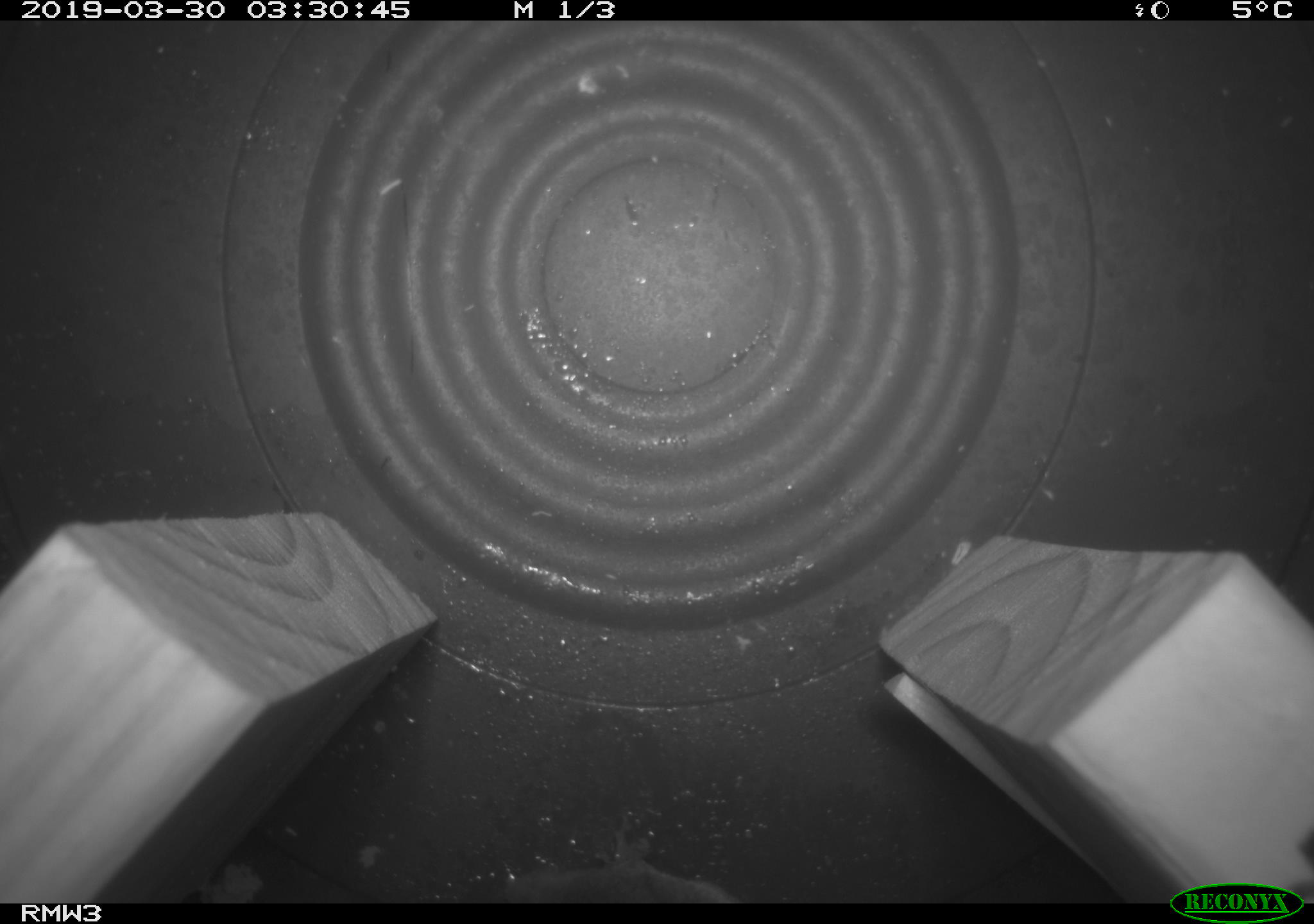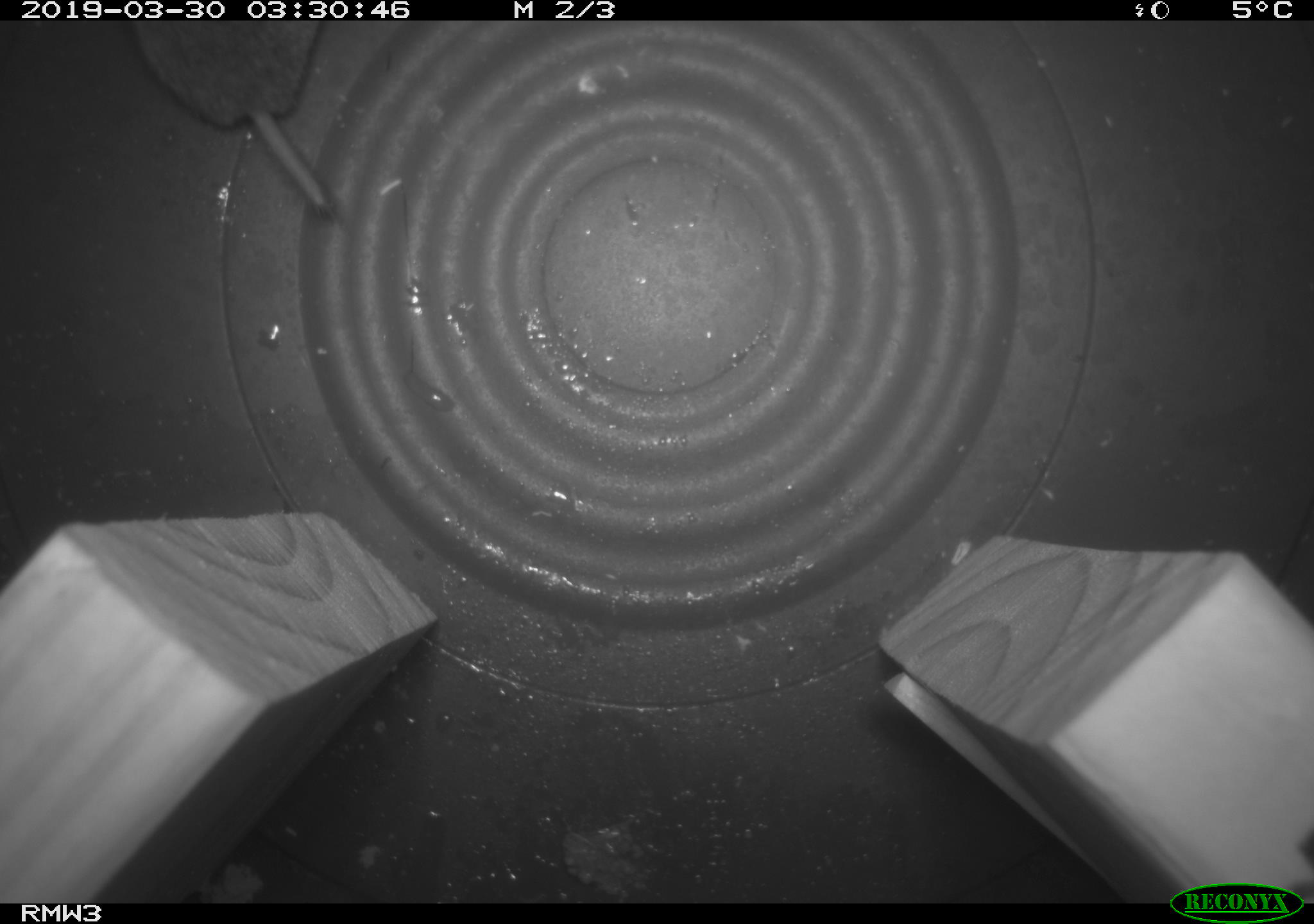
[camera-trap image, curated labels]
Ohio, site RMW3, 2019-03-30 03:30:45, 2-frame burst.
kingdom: Animalia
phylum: Chordata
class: Mammalia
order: Eulipotyphla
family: Soricidae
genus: Blarina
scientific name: Blarina brevicauda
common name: northern short-tailed shrew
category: n. short-tailed shrew